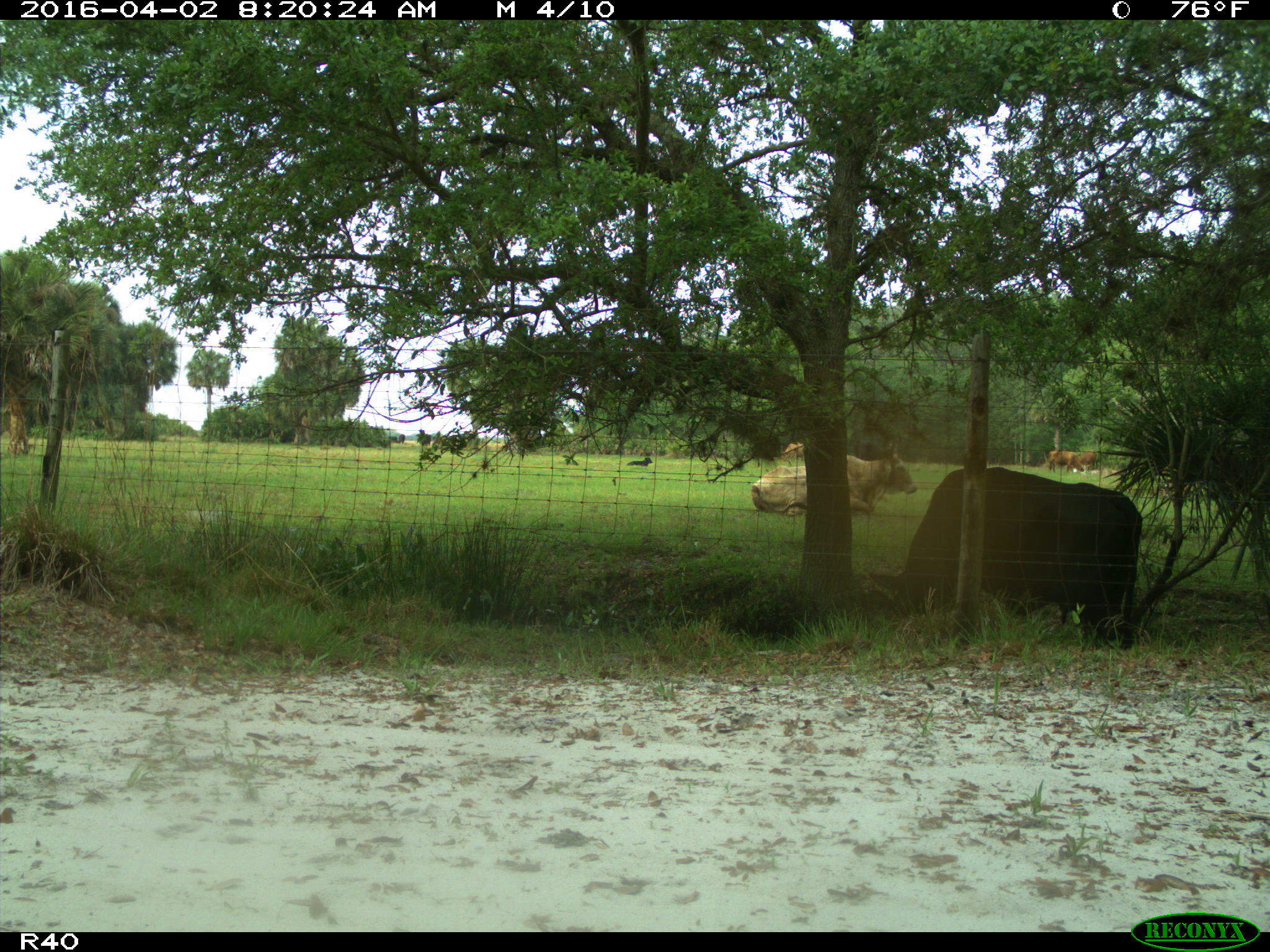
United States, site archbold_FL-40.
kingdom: Animalia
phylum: Chordata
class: Mammalia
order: Artiodactyla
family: Bovidae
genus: Bos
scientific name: Bos taurus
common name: domestic cow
Bos taurus (domestic cow).